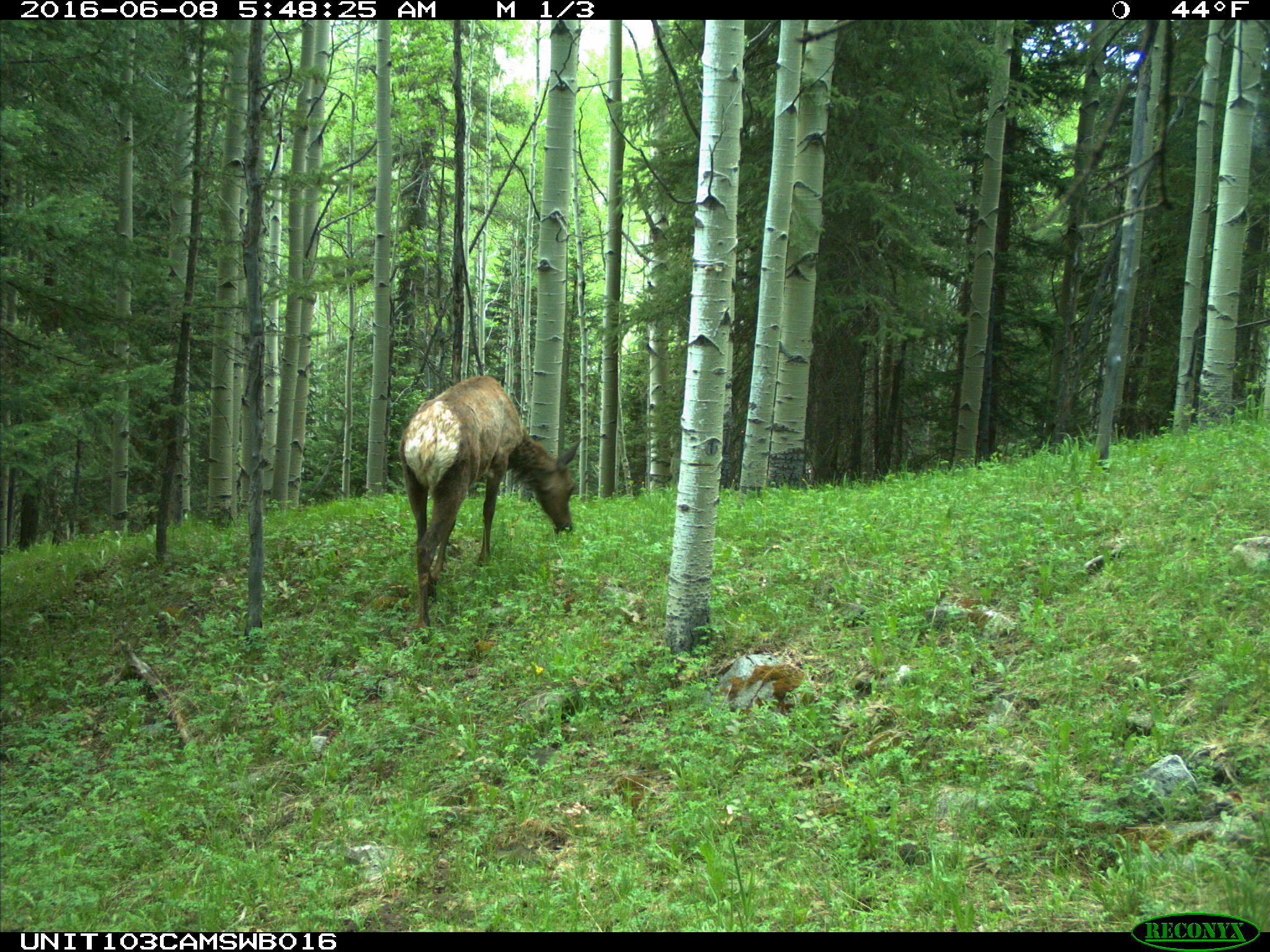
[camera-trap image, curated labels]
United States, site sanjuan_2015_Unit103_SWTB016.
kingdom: Animalia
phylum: Chordata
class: Mammalia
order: Artiodactyla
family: Cervidae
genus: Cervus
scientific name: Cervus elaphus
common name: red deer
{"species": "Cervus elaphus (red deer)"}